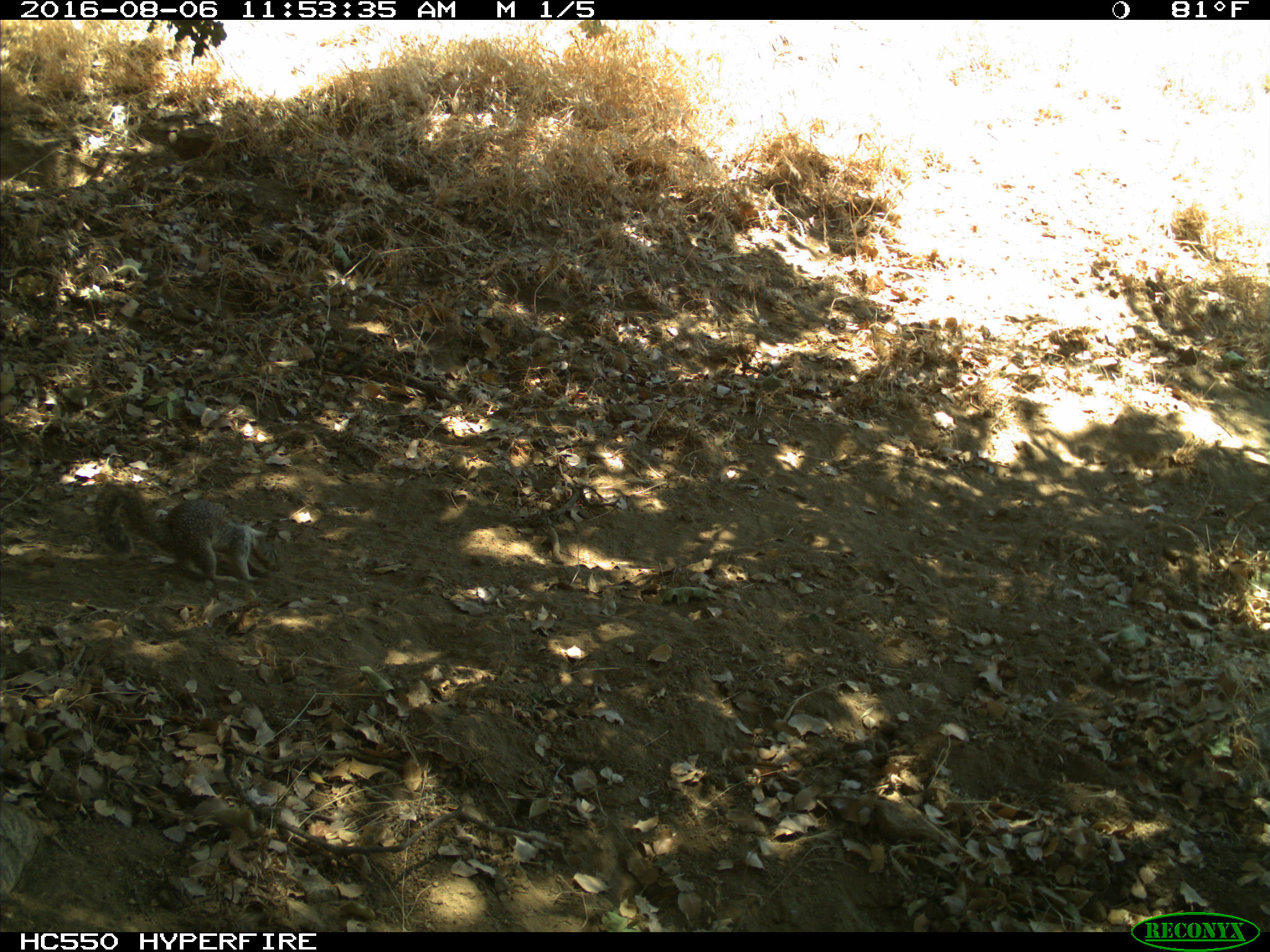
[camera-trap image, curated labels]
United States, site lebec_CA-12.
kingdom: Animalia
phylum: Chordata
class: Mammalia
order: Rodentia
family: Sciuridae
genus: Otospermophilus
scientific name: Otospermophilus beecheyi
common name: california ground squirrel